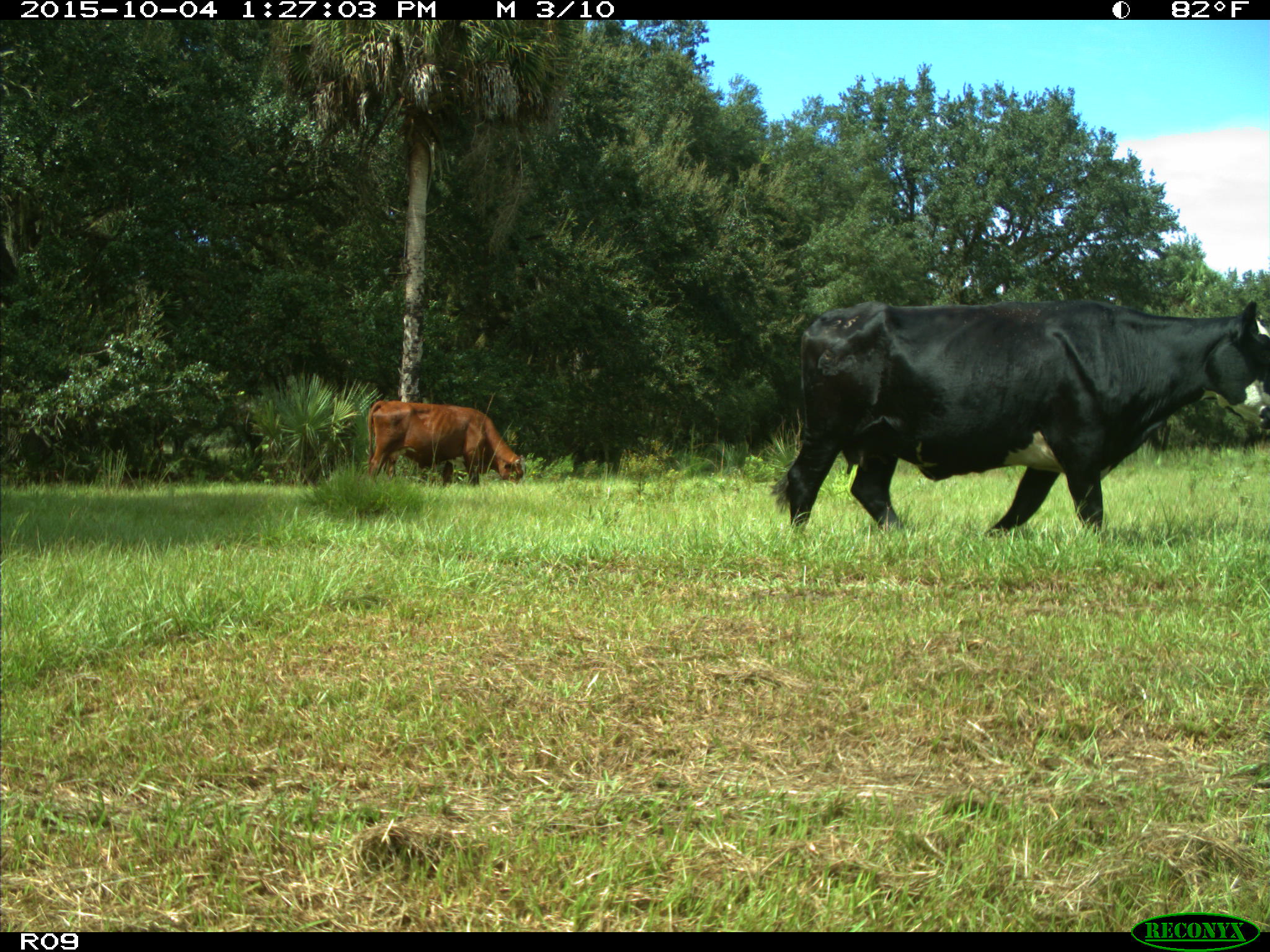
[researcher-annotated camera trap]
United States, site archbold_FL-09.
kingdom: Animalia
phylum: Chordata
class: Mammalia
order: Artiodactyla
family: Bovidae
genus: Bos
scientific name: Bos taurus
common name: domestic cow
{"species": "Bos taurus (domestic cow)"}